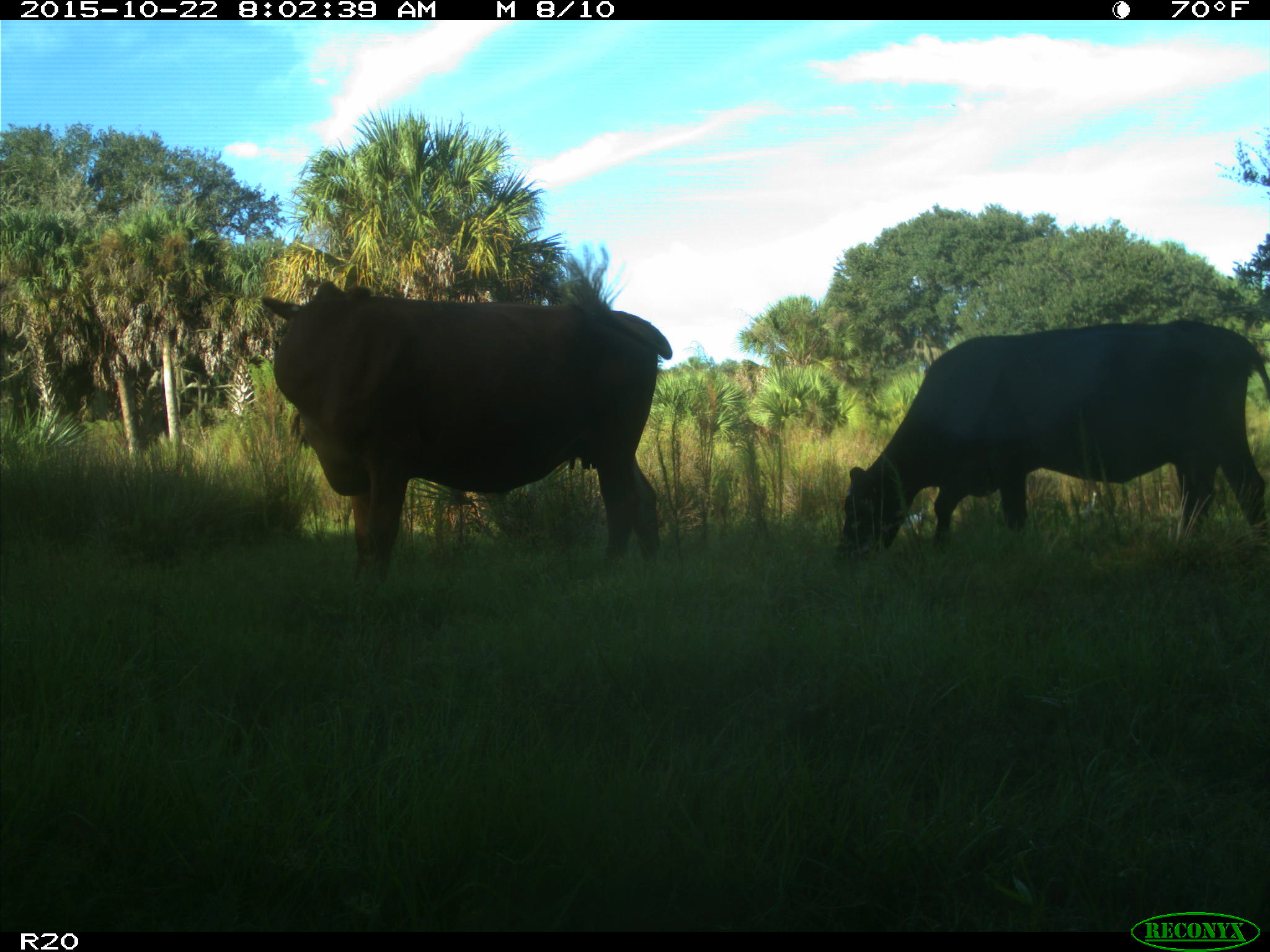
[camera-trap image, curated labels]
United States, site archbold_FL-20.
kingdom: Animalia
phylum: Chordata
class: Mammalia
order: Artiodactyla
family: Bovidae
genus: Bos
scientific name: Bos taurus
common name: domestic cow